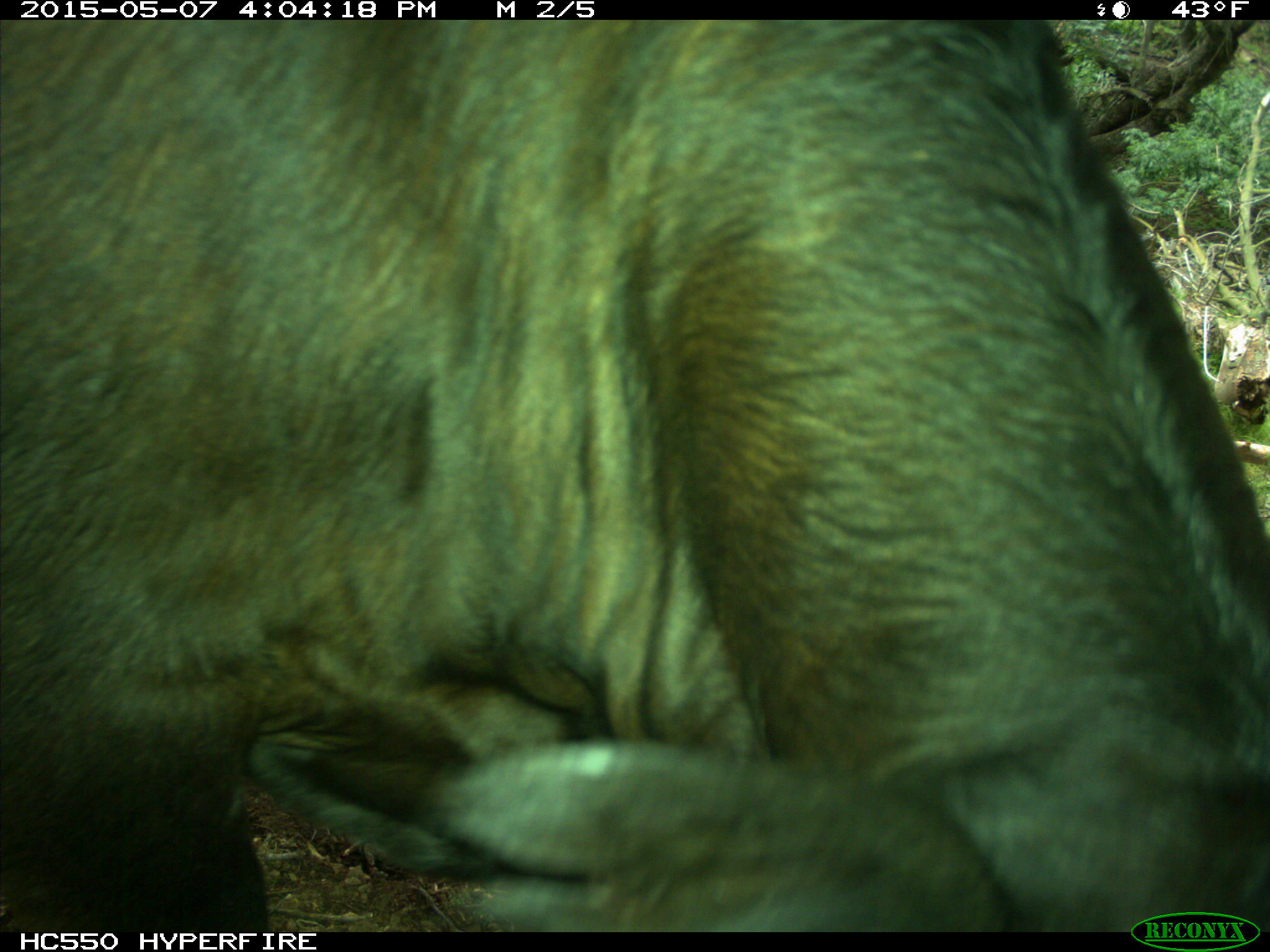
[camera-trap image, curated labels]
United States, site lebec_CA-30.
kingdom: Animalia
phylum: Chordata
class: Mammalia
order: Artiodactyla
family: Bovidae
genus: Bos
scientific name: Bos taurus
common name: domestic cow